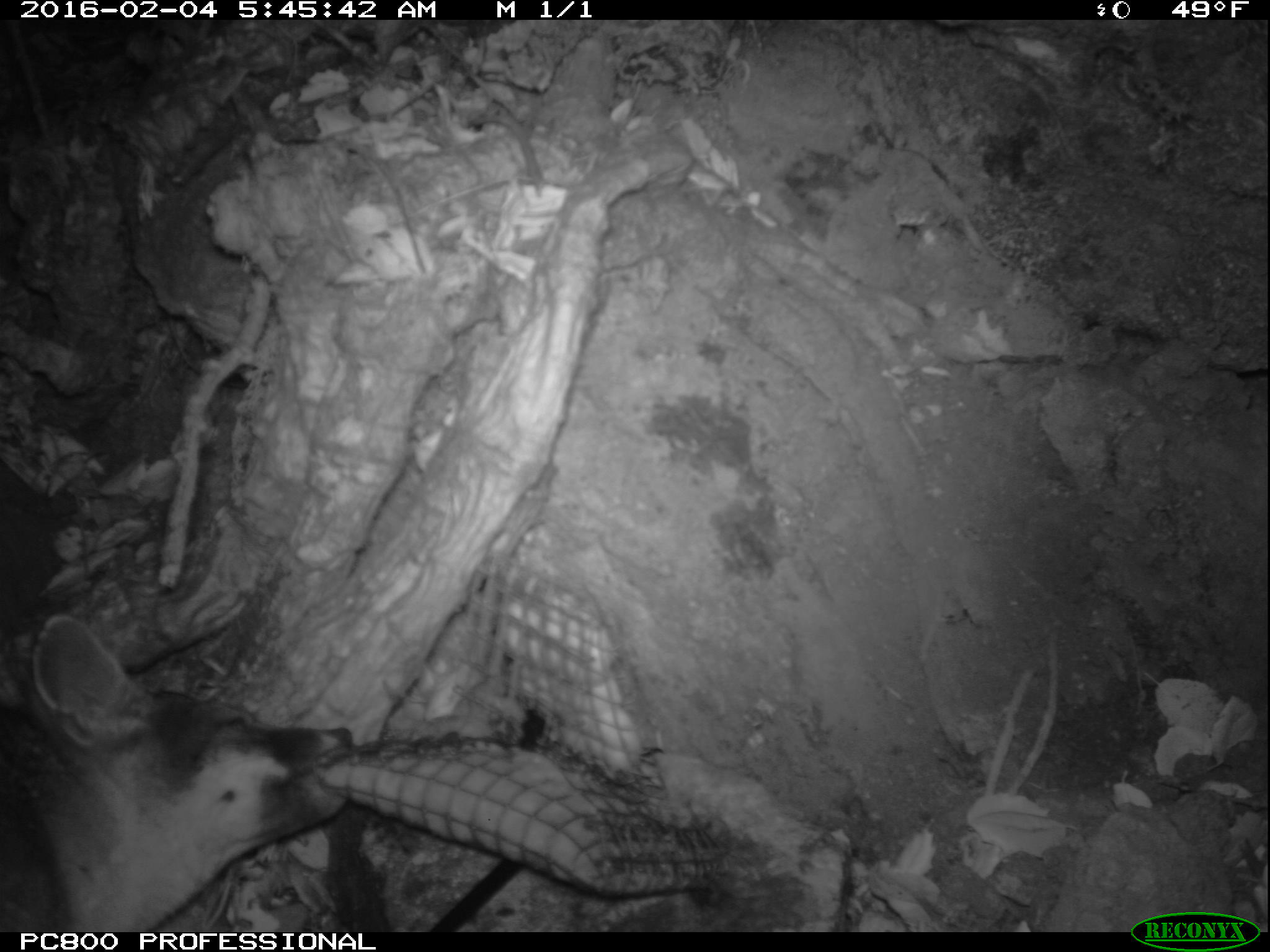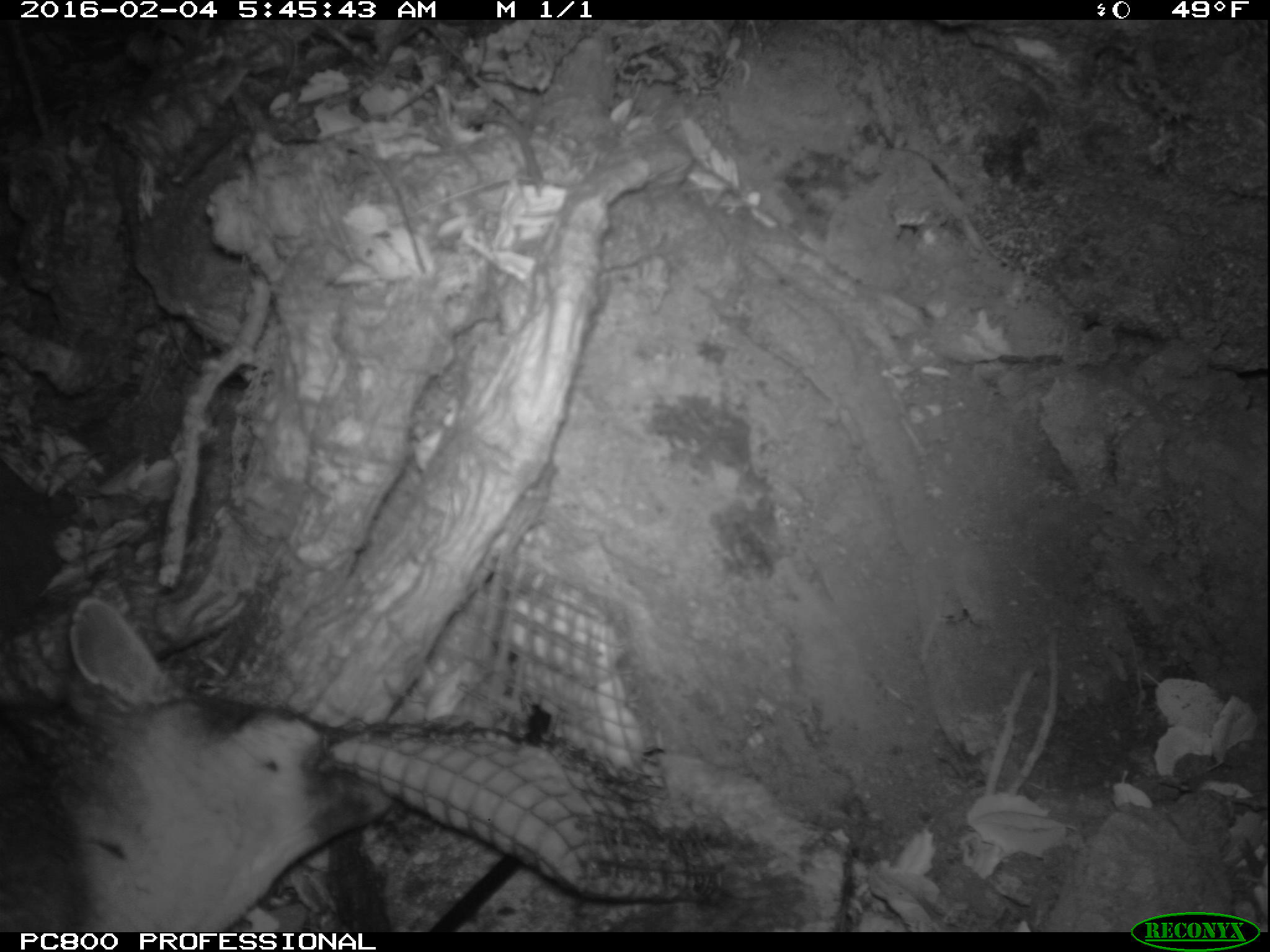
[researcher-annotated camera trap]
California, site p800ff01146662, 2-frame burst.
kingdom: Animalia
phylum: Chordata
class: Mammalia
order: Carnivora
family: Canidae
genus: Urocyon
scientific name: Urocyon littoralis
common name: island fox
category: fox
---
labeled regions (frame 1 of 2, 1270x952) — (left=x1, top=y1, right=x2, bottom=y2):
fox: (left=0, top=613, right=353, bottom=932)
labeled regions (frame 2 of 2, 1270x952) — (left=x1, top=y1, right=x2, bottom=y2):
fox: (left=0, top=596, right=393, bottom=933)